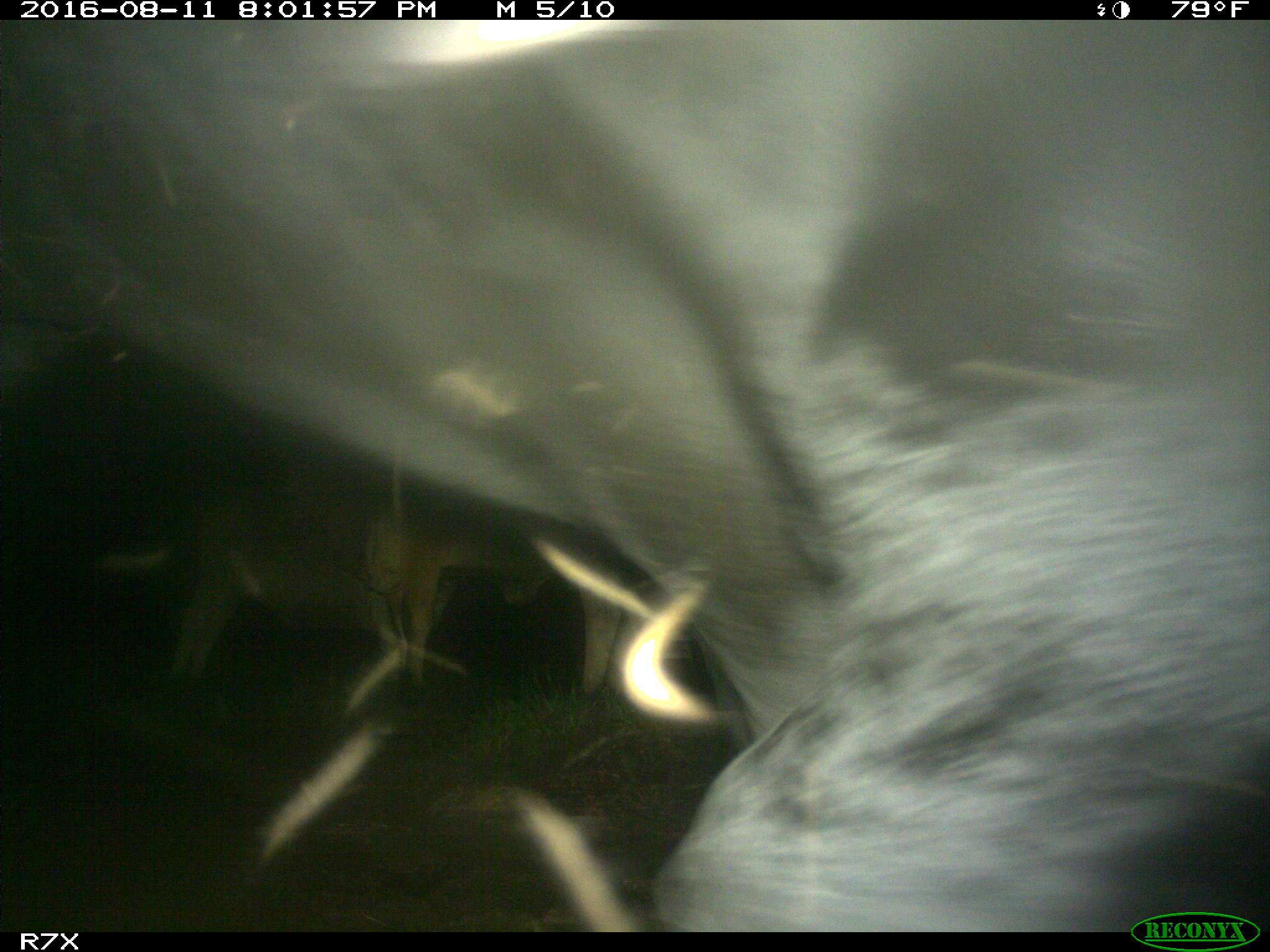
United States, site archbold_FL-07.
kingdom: Animalia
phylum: Chordata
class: Mammalia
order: Artiodactyla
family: Bovidae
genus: Bos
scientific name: Bos taurus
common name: domestic cow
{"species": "Bos taurus (domestic cow)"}